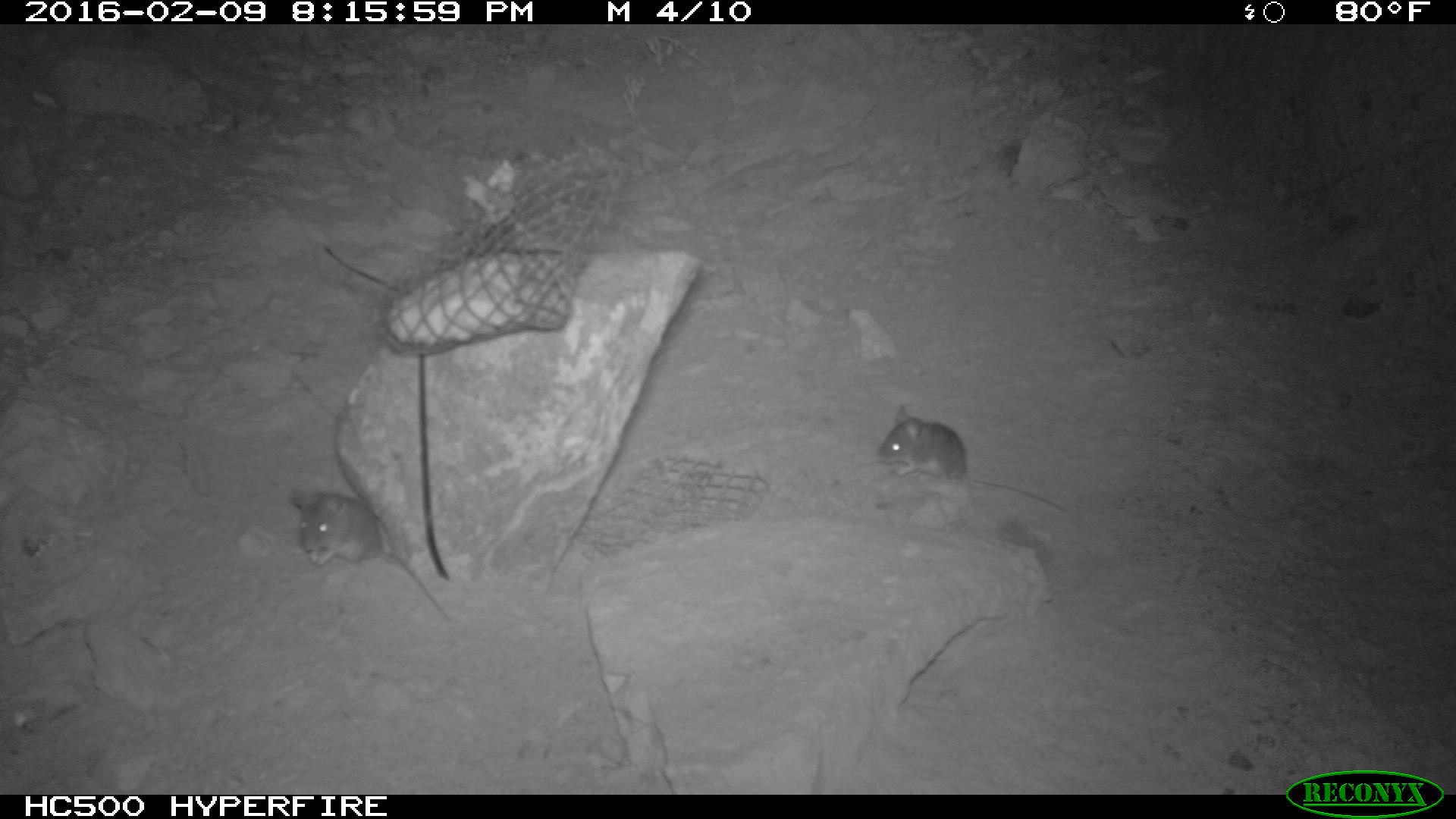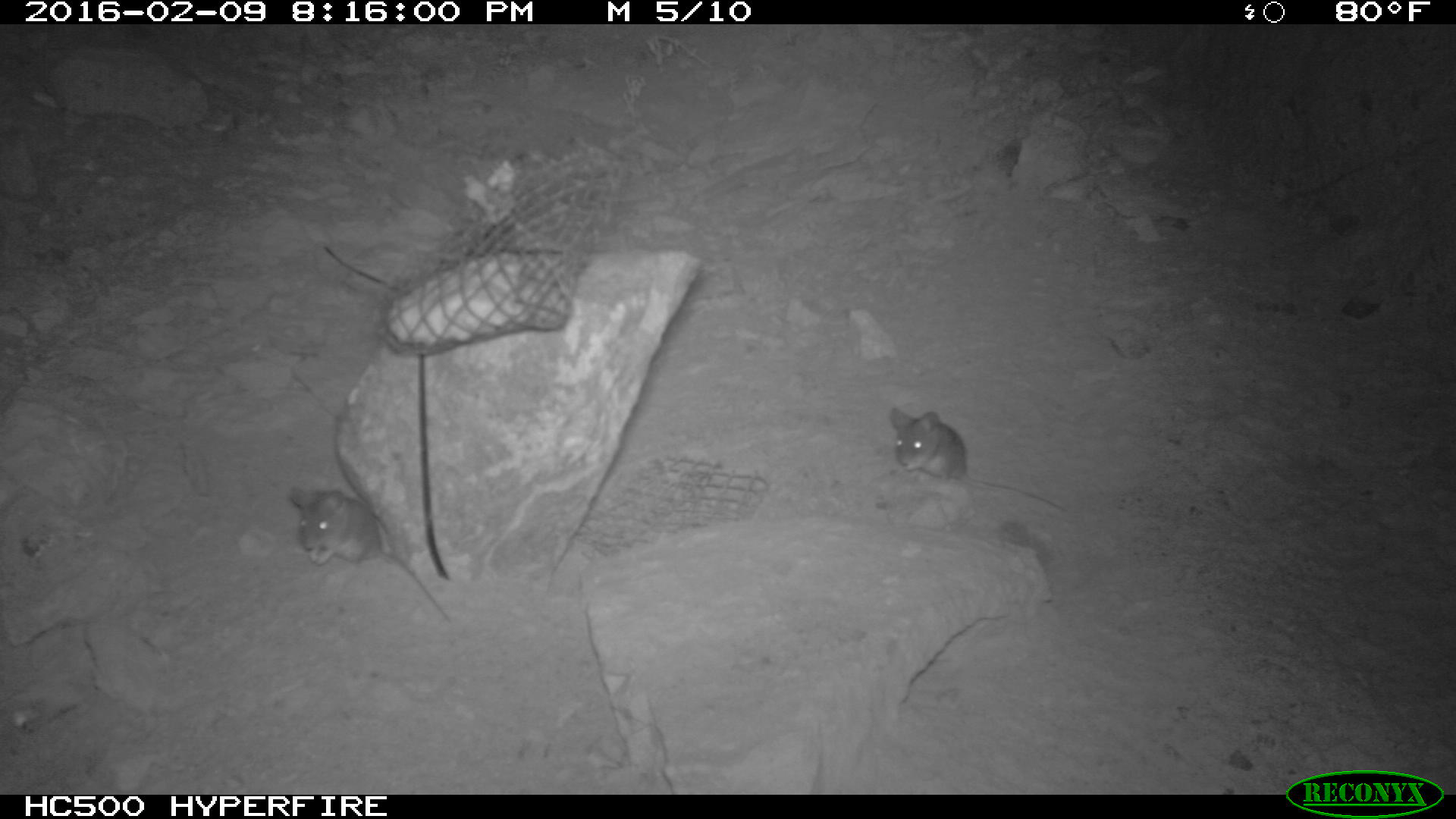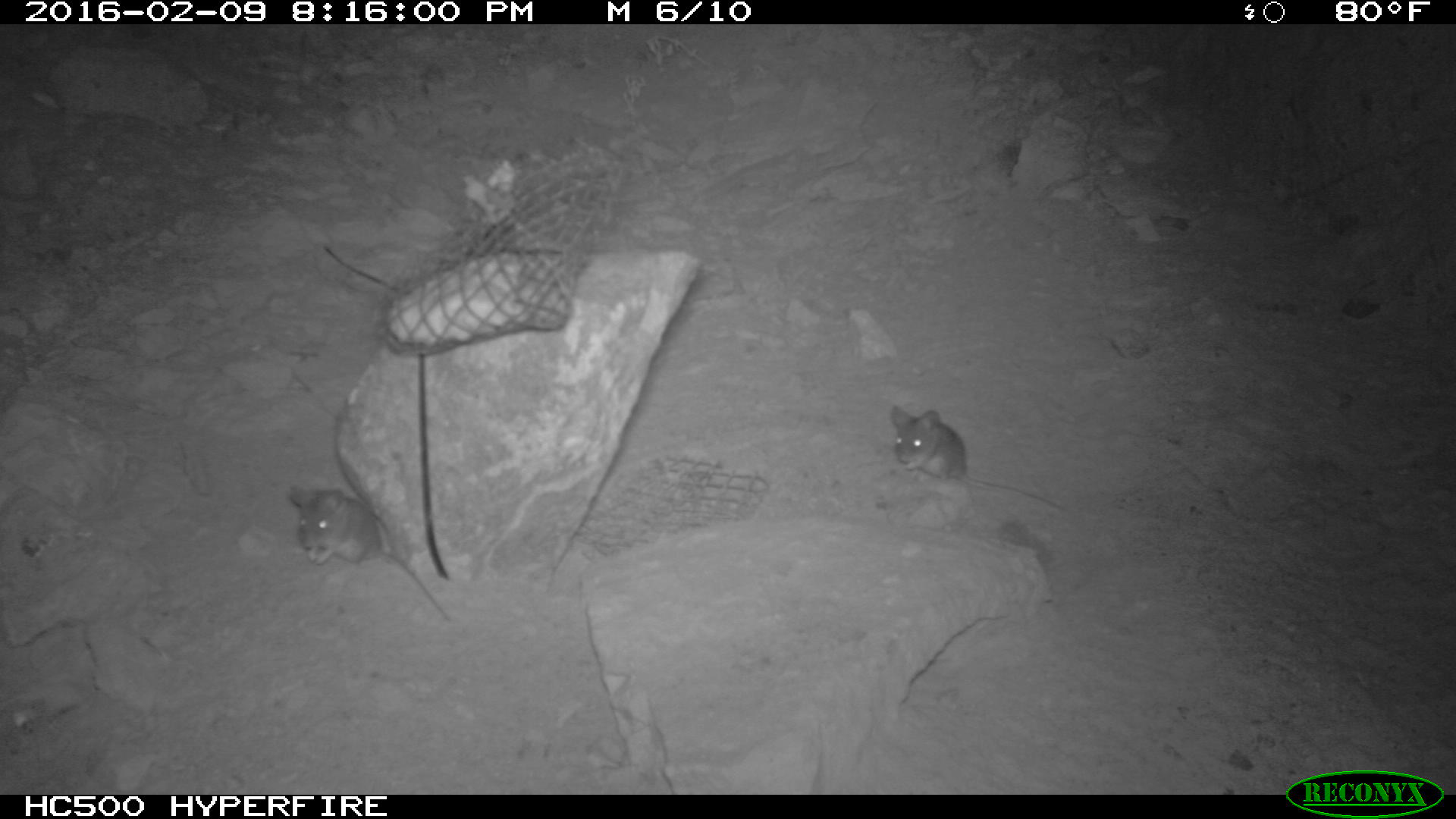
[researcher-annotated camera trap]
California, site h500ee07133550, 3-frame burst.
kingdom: Animalia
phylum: Chordata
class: Mammalia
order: Rodentia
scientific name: Rodentia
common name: rodent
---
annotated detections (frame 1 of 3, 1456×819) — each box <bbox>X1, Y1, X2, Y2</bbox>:
rodent: <bbox>290, 488, 452, 620</bbox>; <bbox>877, 403, 1066, 515</bbox>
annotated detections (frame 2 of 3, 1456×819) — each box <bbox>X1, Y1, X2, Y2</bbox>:
rodent: <bbox>288, 487, 450, 620</bbox>; <bbox>889, 407, 1066, 512</bbox>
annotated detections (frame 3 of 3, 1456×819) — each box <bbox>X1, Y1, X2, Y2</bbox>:
rodent: <bbox>289, 485, 449, 621</bbox>; <bbox>890, 405, 1062, 509</bbox>